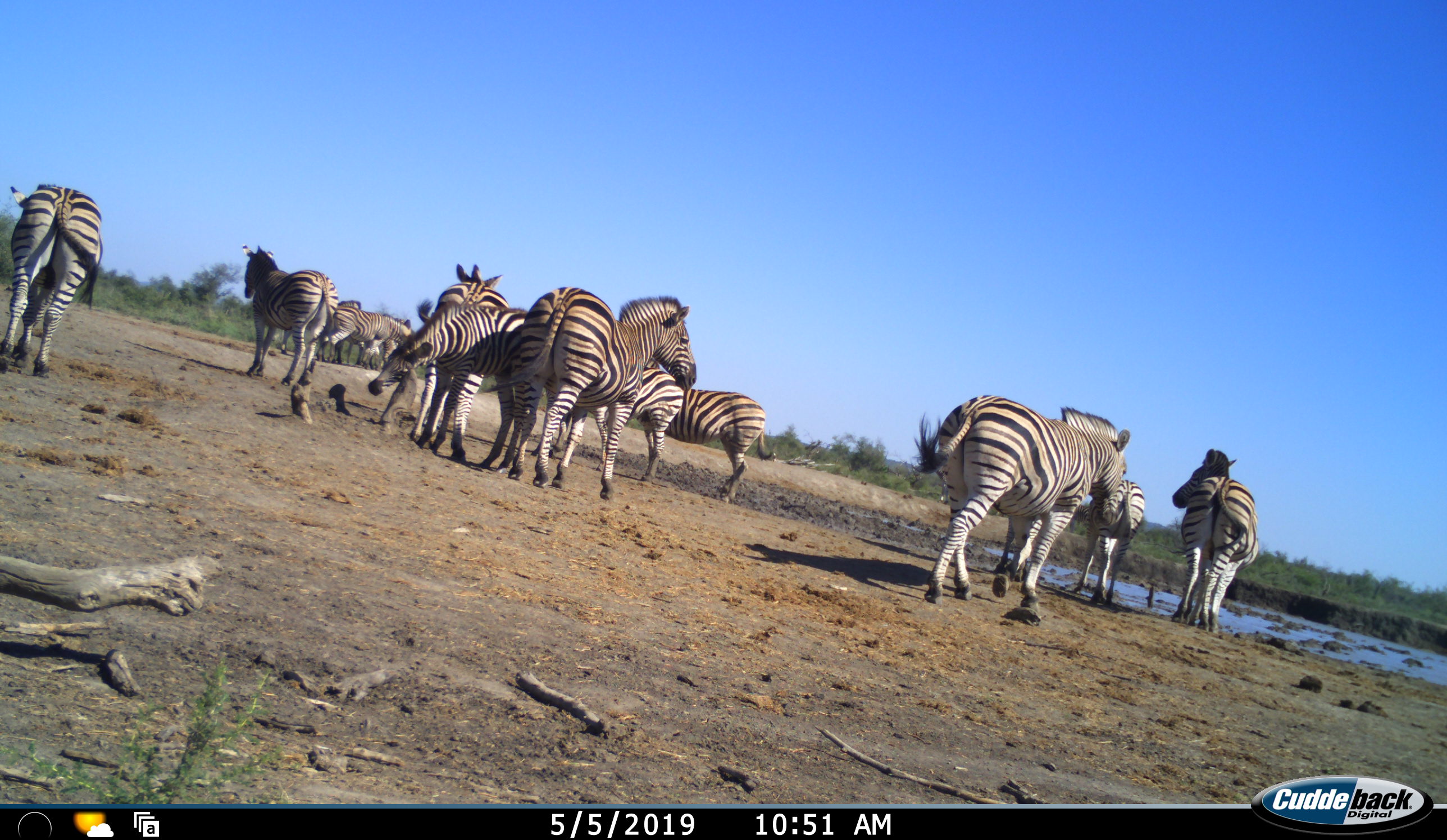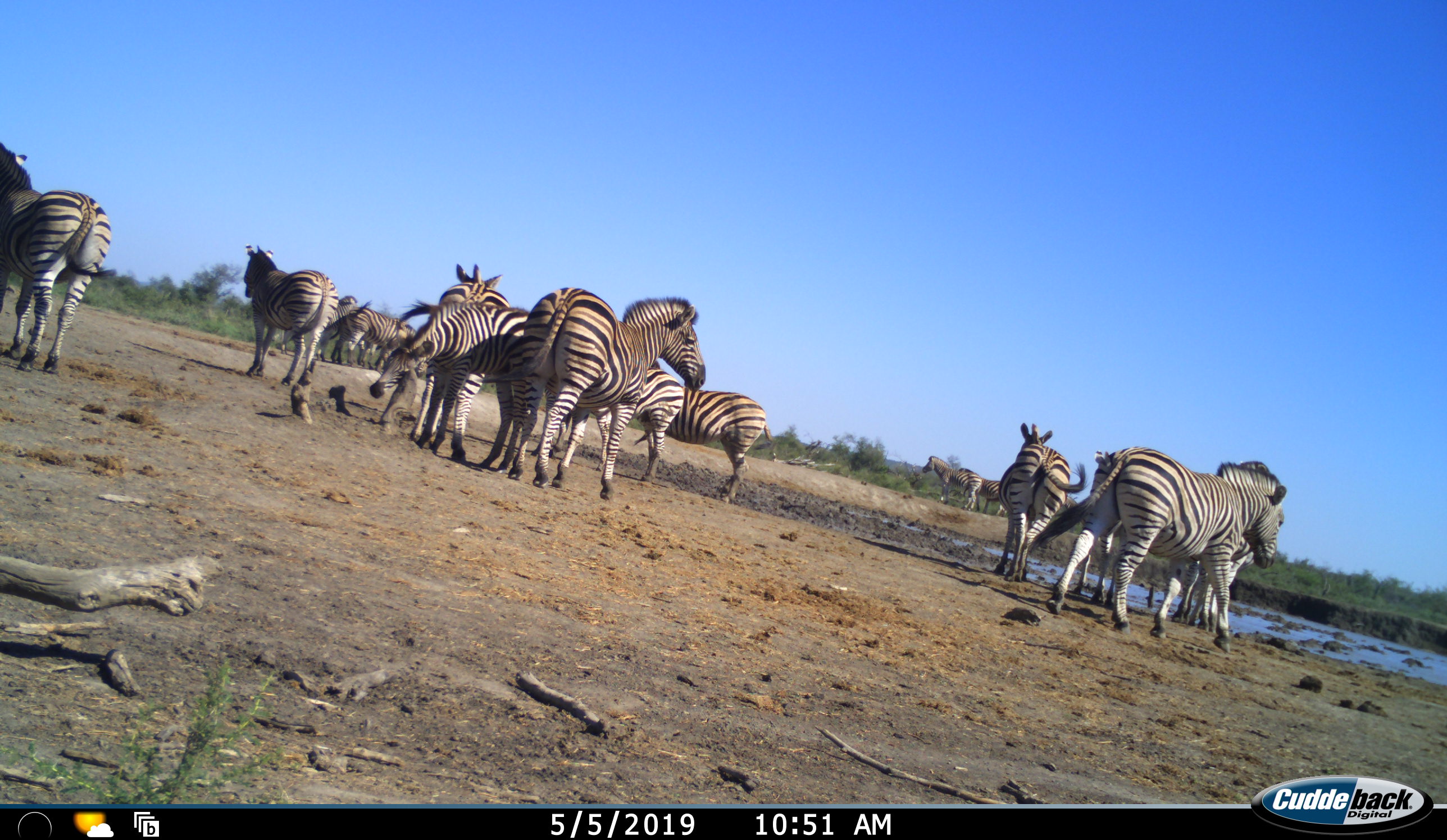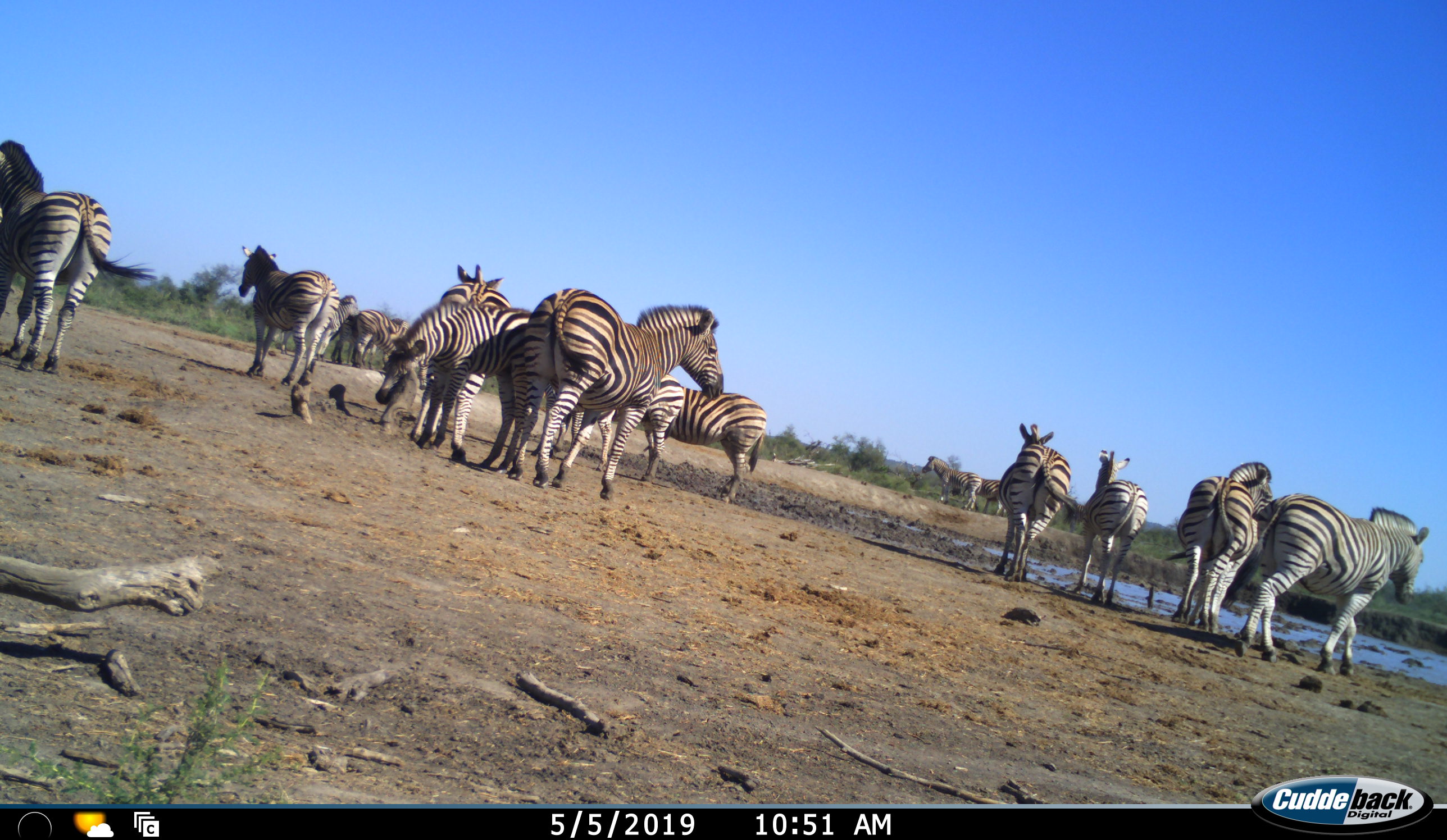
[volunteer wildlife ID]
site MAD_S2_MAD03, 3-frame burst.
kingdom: Animalia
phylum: Chordata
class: Mammalia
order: Perissodactyla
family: Equidae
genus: Equus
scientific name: Equus quagga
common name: plains zebra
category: zebraplains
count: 11-50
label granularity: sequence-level